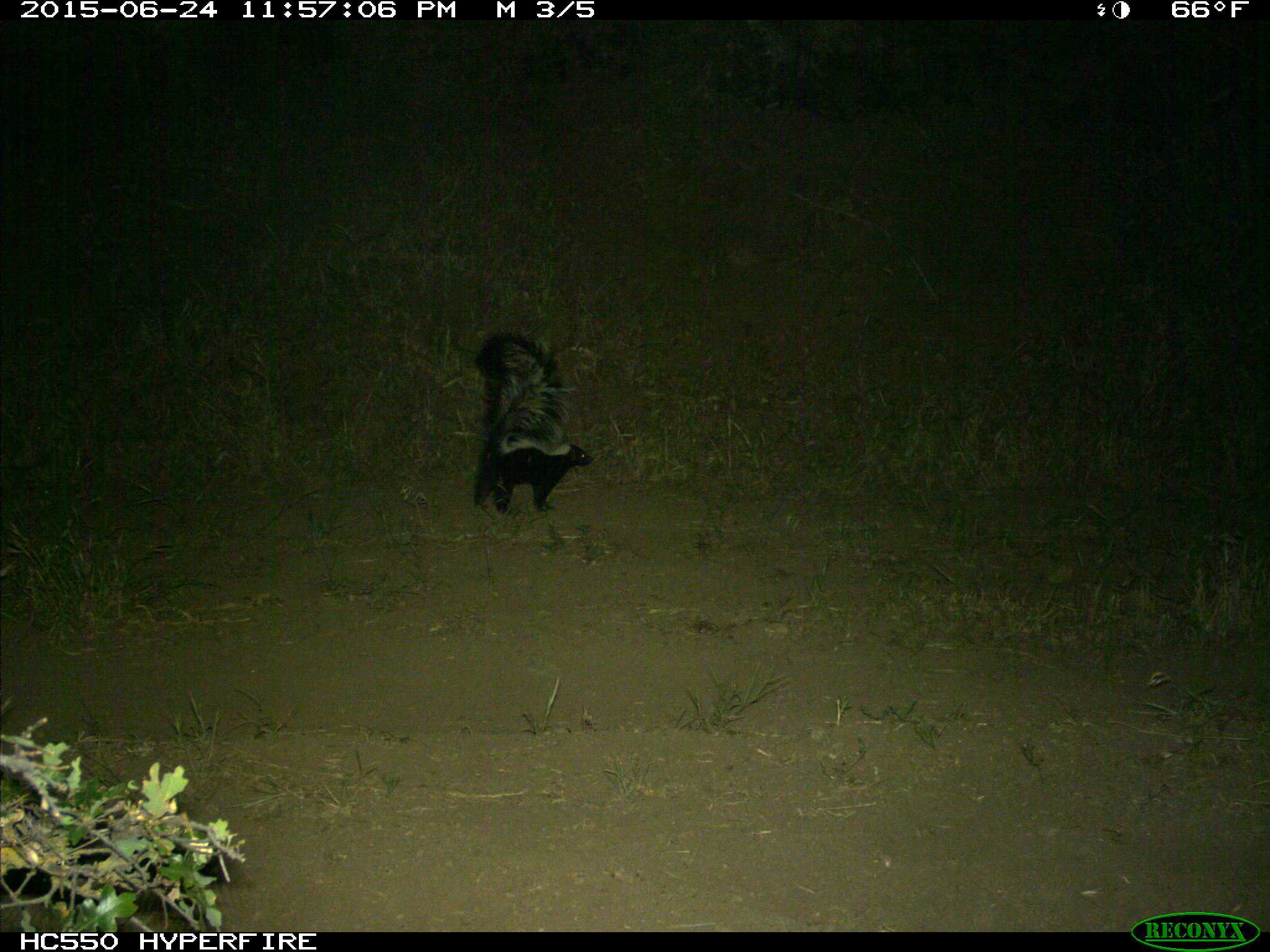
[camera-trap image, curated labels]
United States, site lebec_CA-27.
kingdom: Animalia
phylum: Chordata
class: Mammalia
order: Carnivora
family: Mephitidae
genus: Mephitis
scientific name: Mephitis mephitis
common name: striped skunk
Mephitis mephitis (striped skunk).